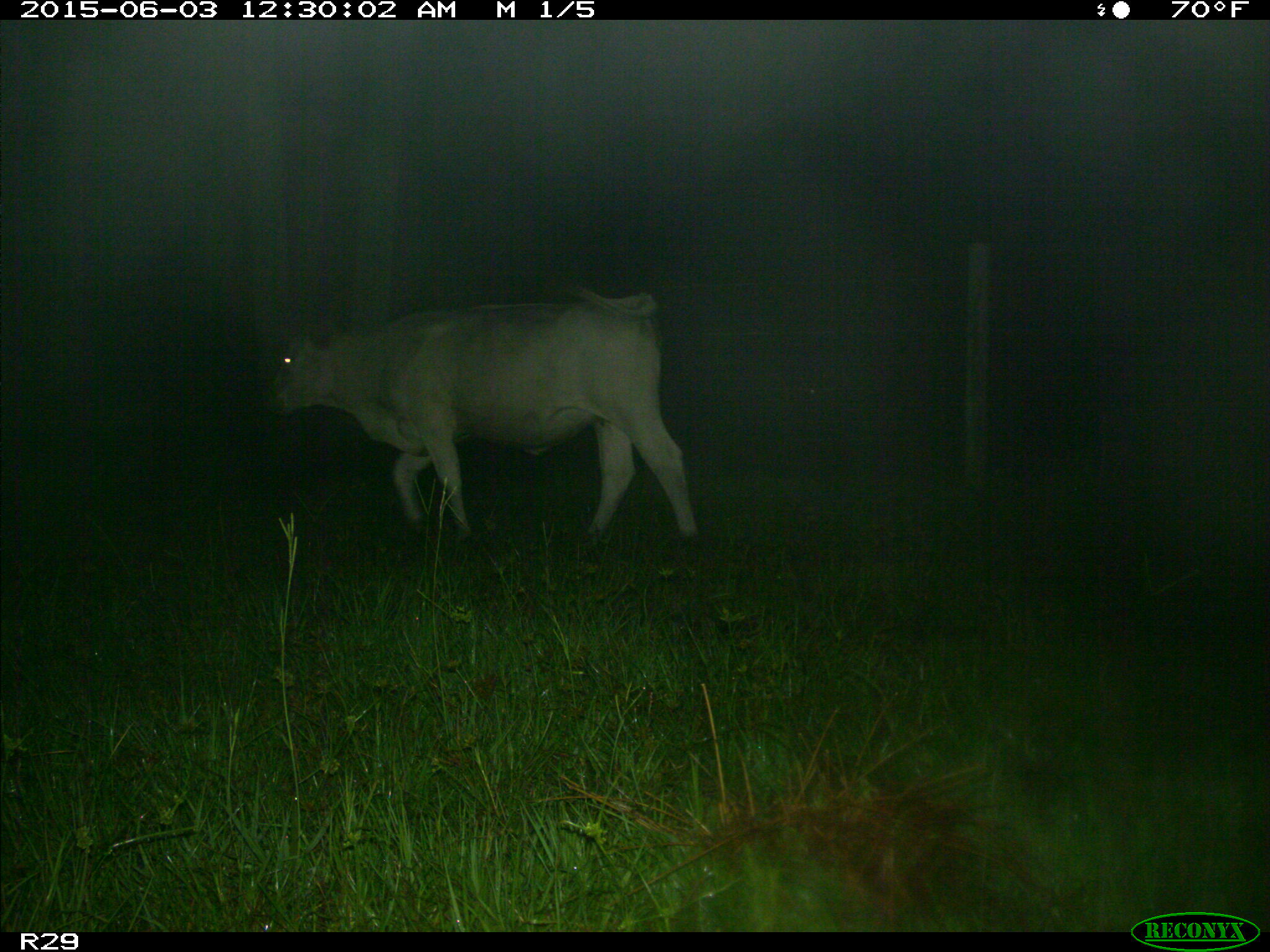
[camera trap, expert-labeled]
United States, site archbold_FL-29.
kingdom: Animalia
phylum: Chordata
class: Mammalia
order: Artiodactyla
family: Bovidae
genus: Bos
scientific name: Bos taurus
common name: domestic cow